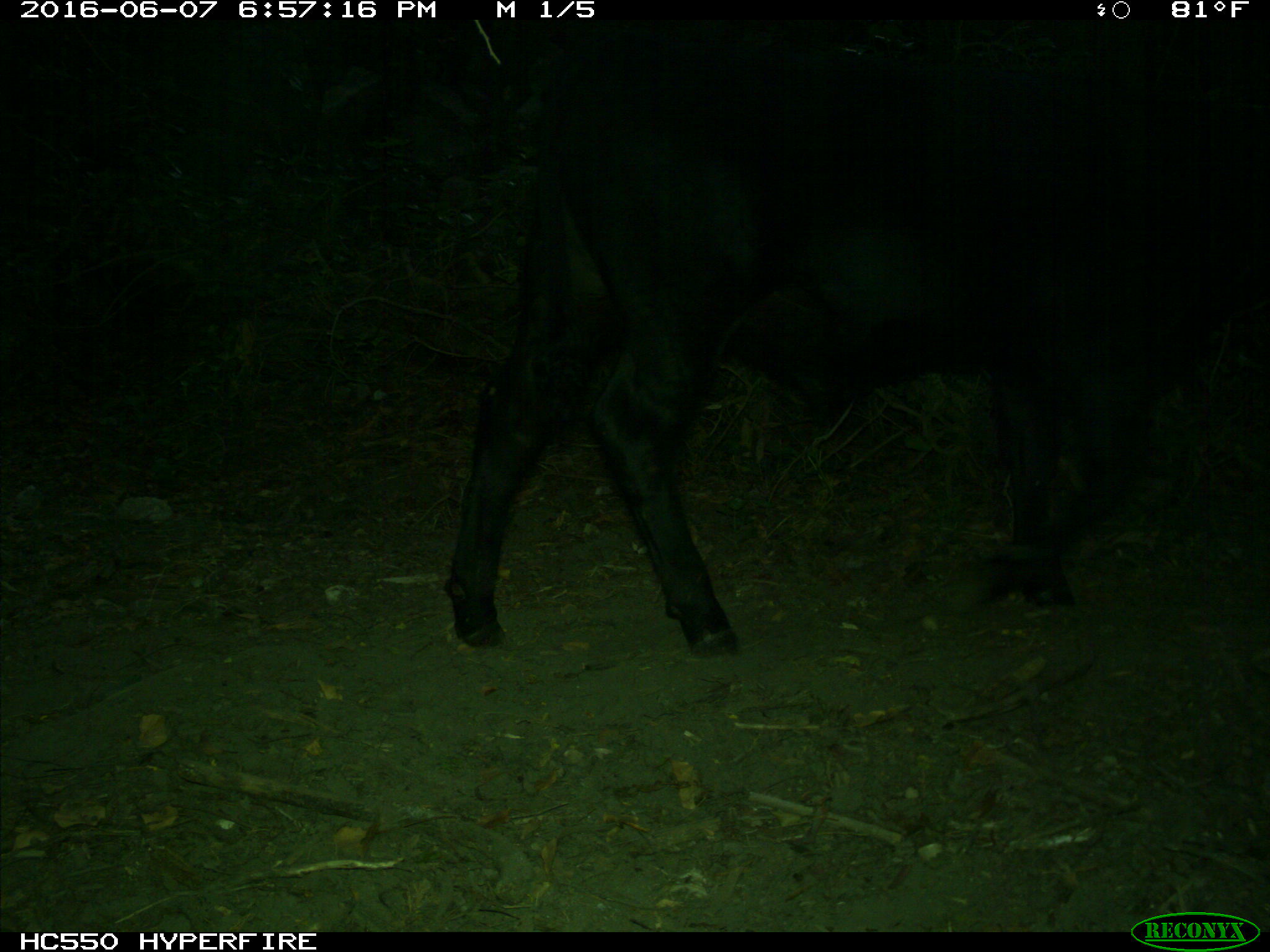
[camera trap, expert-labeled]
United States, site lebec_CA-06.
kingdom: Animalia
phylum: Chordata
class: Mammalia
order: Artiodactyla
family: Bovidae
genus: Bos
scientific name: Bos taurus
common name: domestic cow